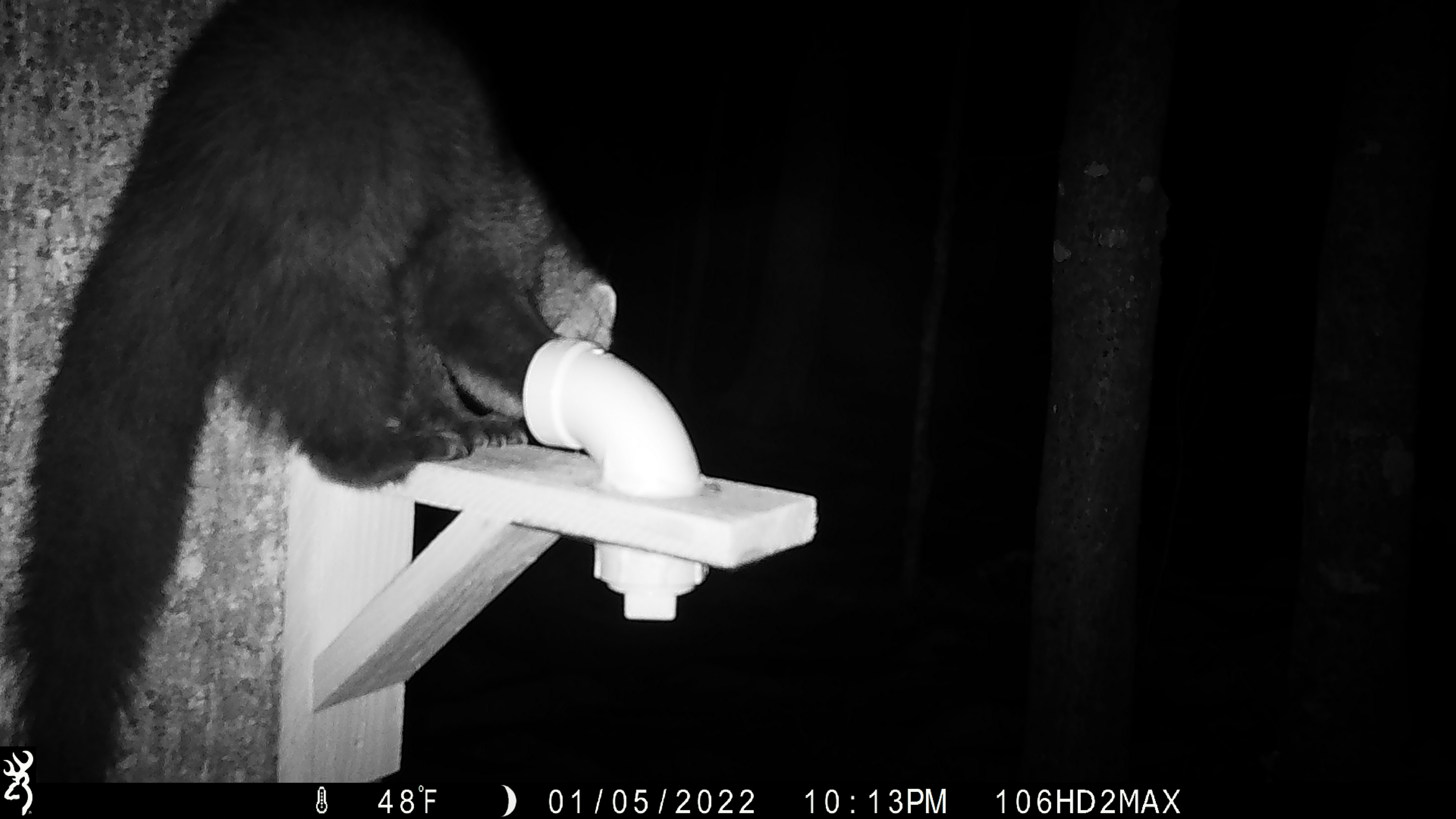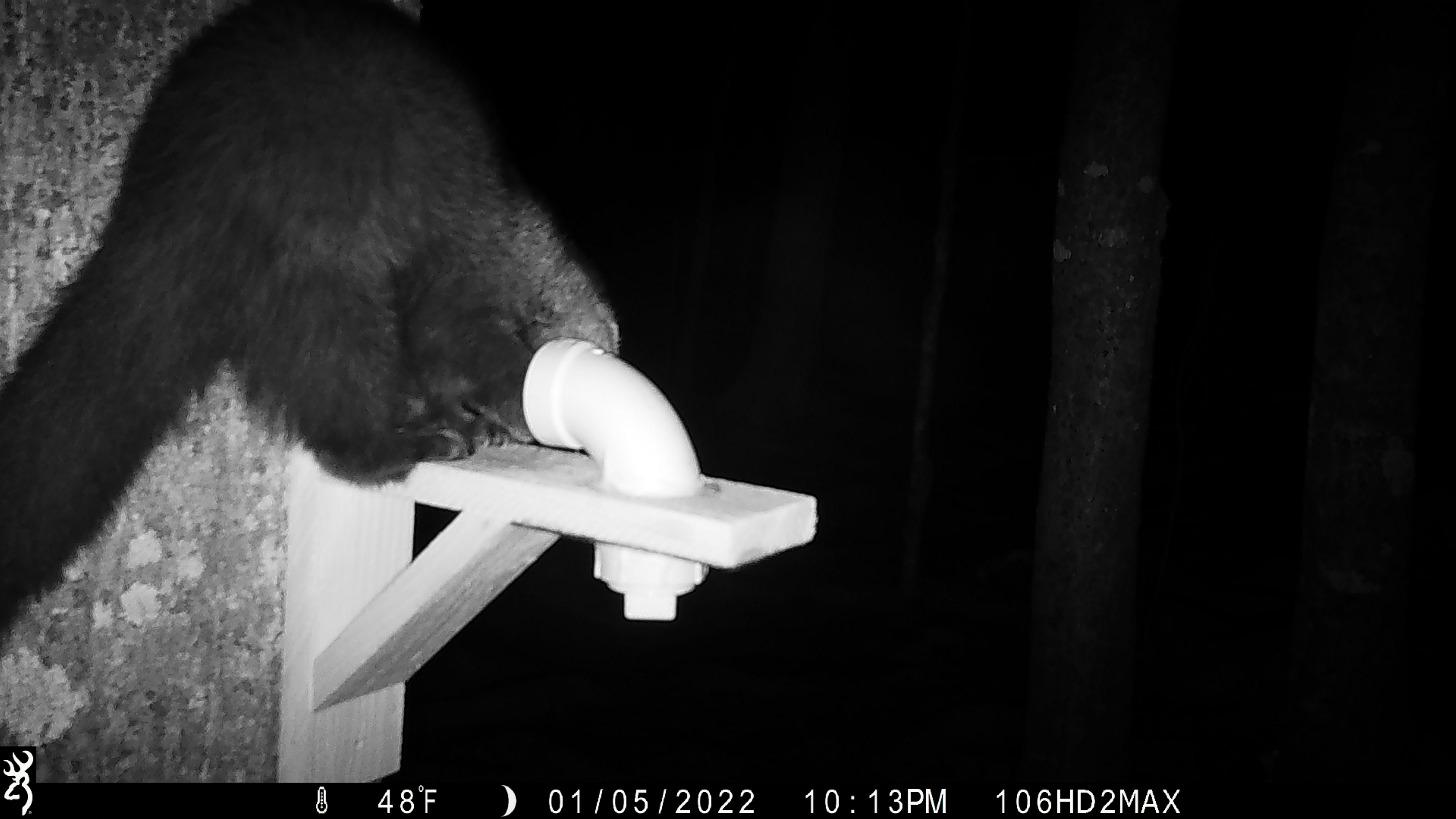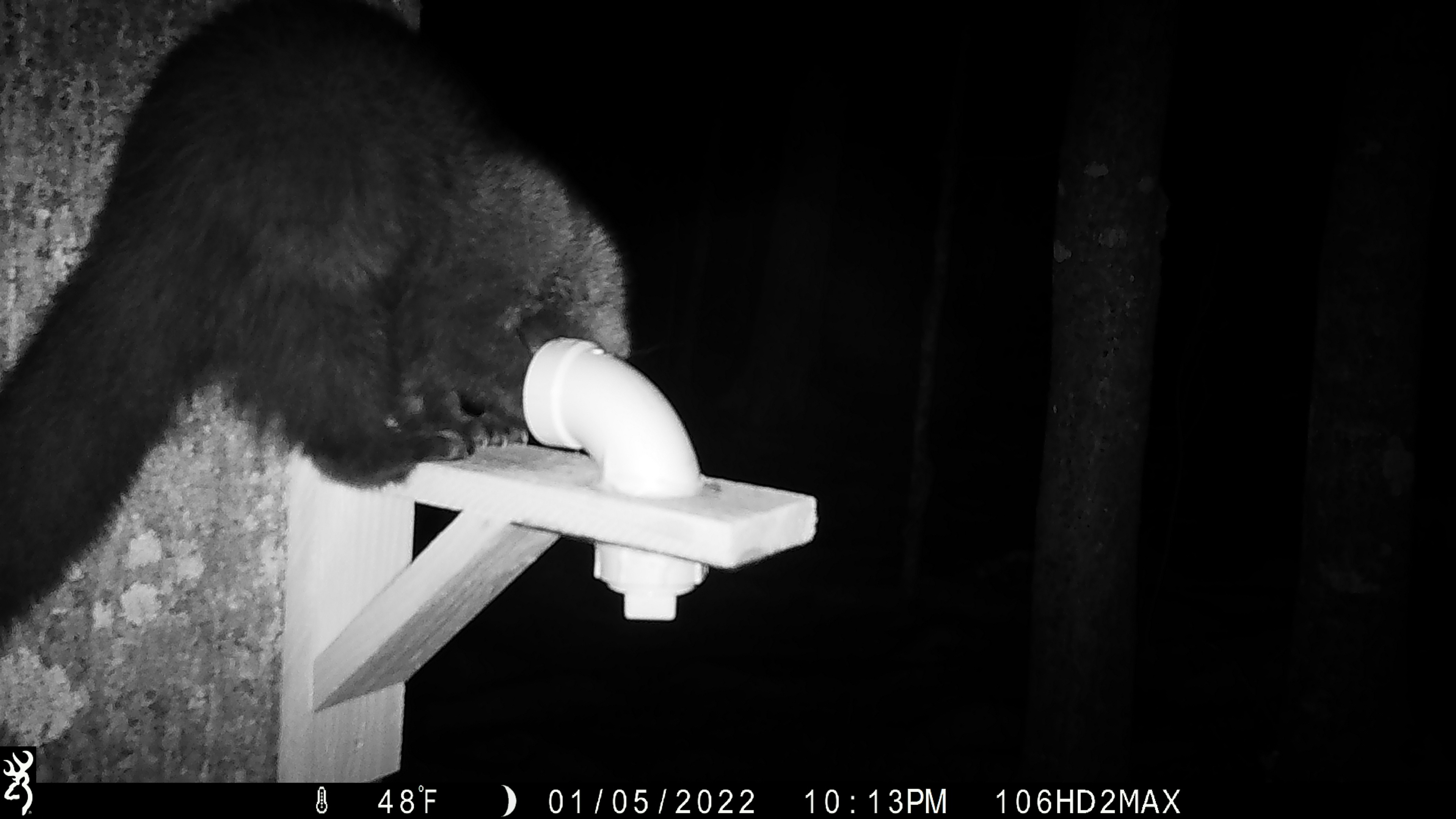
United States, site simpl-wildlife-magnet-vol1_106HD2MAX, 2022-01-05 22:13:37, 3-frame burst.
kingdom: Animalia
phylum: Chordata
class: Mammalia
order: Carnivora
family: Mustelidae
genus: Pekania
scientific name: Pekania pennanti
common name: fisher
Fisher (Pekania pennanti).